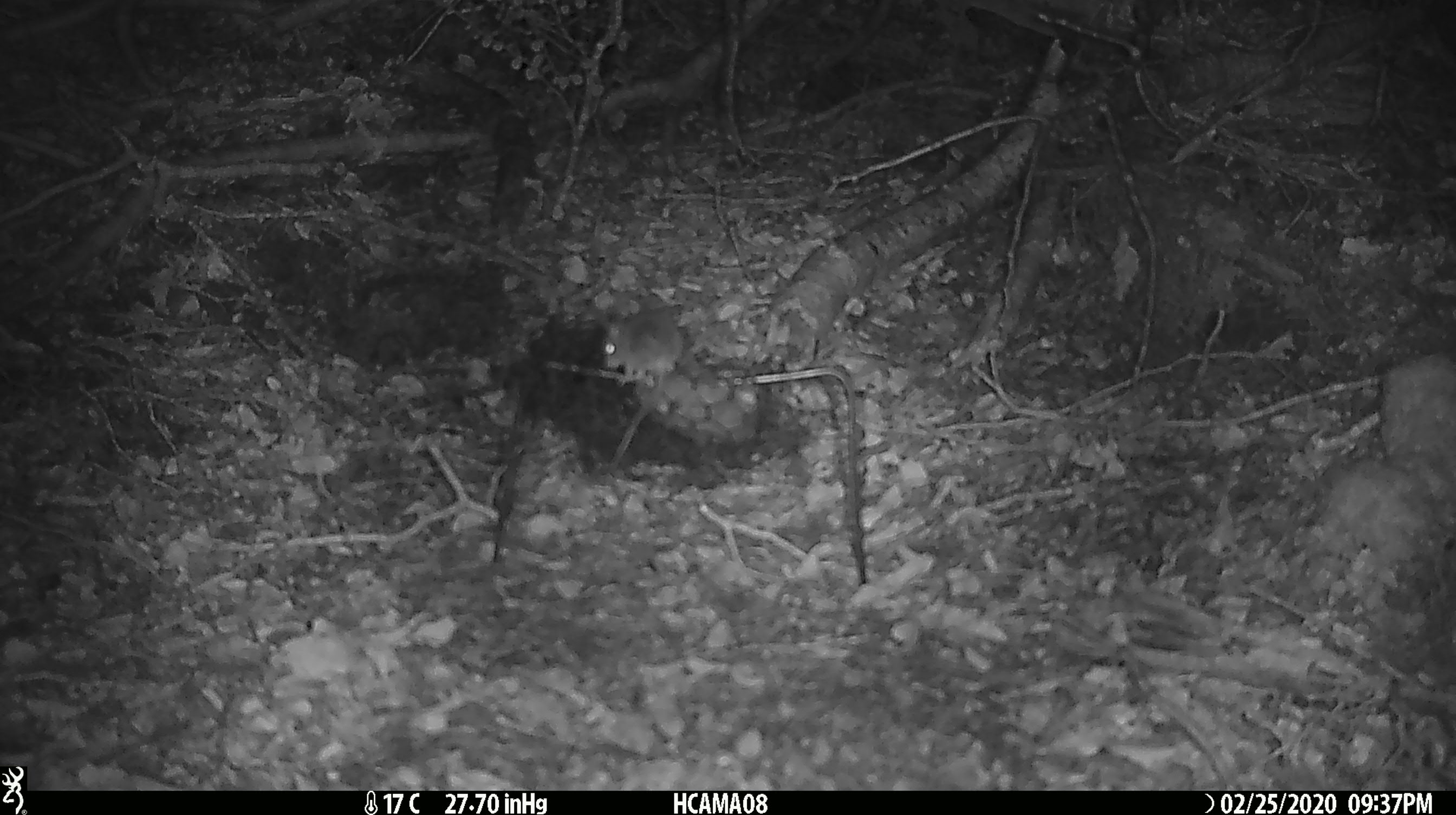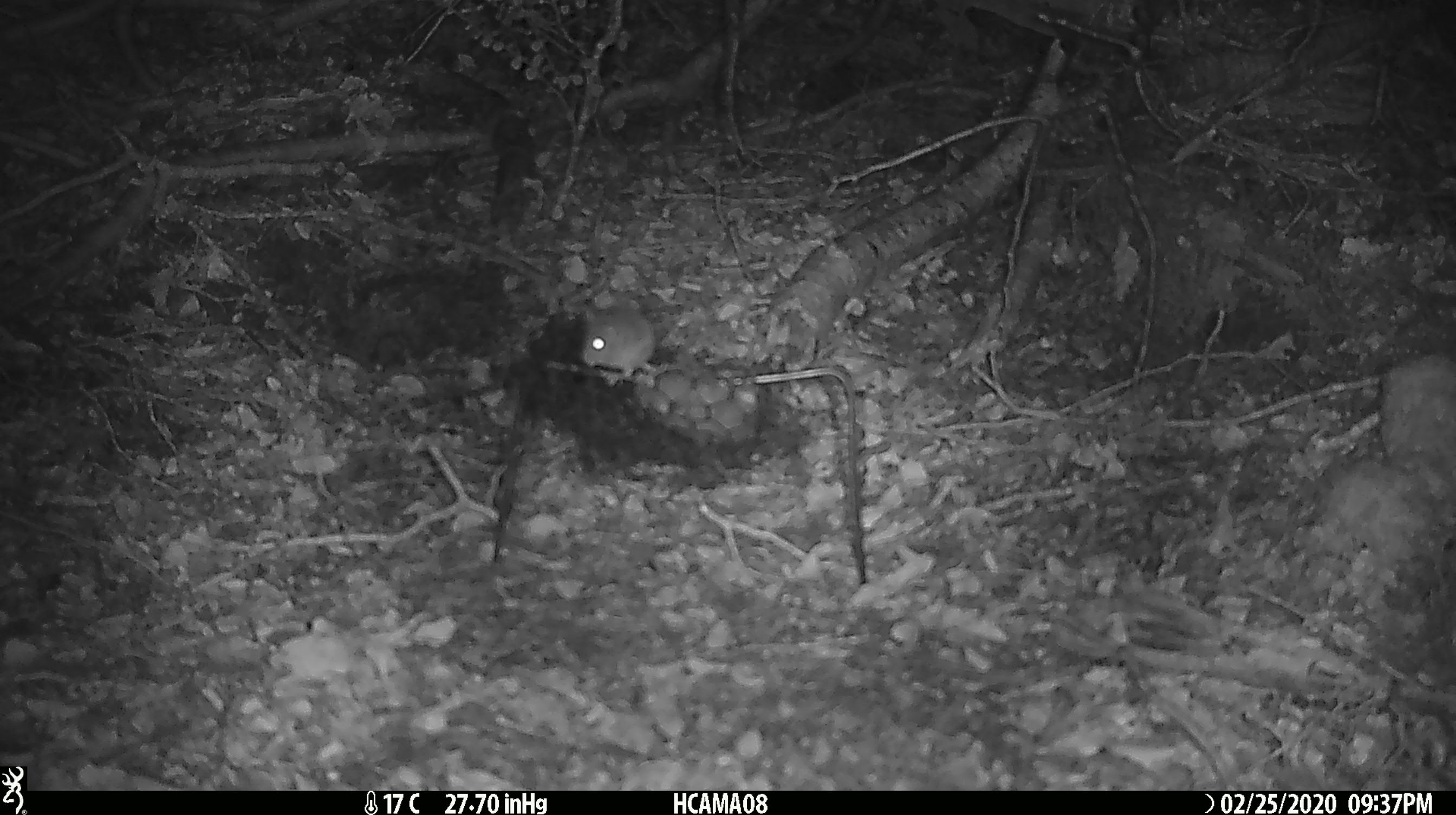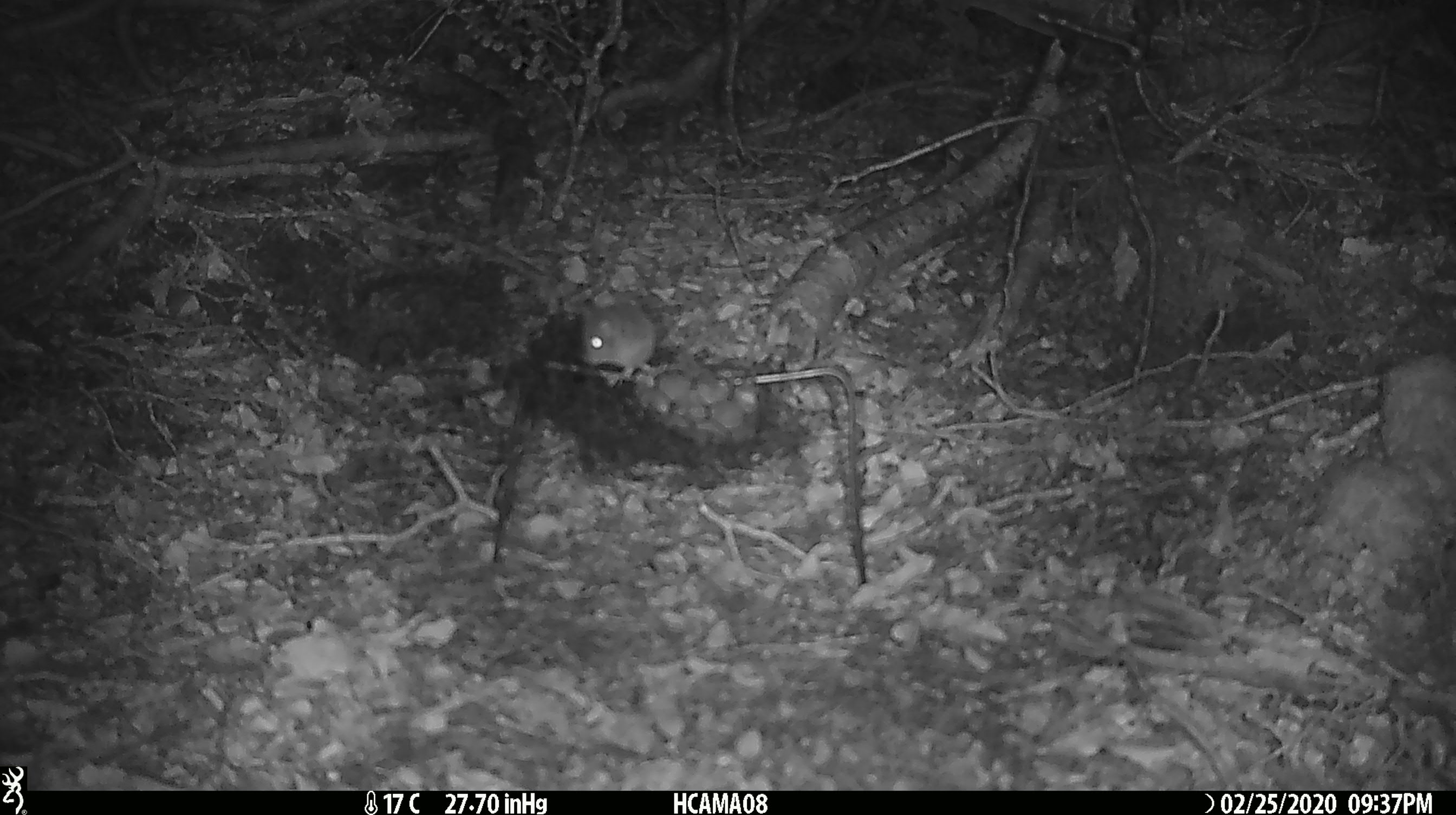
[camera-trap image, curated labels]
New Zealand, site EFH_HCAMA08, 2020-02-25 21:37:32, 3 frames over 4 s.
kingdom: Animalia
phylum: Chordata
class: Mammalia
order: Rodentia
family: Muridae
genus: Mus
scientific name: Mus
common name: mouse